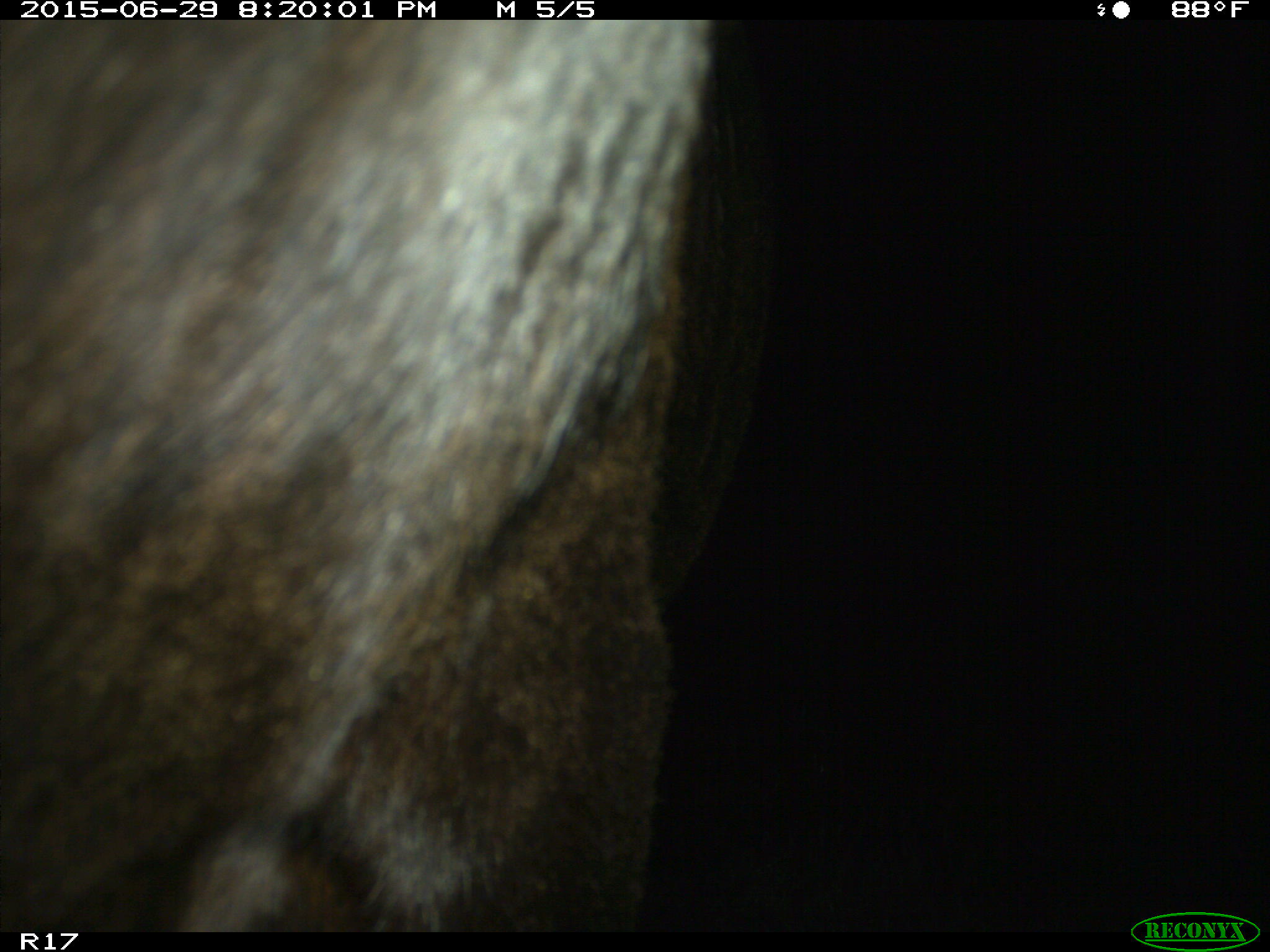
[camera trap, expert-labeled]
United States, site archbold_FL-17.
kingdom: Animalia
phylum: Chordata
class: Mammalia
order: Artiodactyla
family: Bovidae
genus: Bos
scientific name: Bos taurus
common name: domestic cow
Bos taurus (domestic cow).